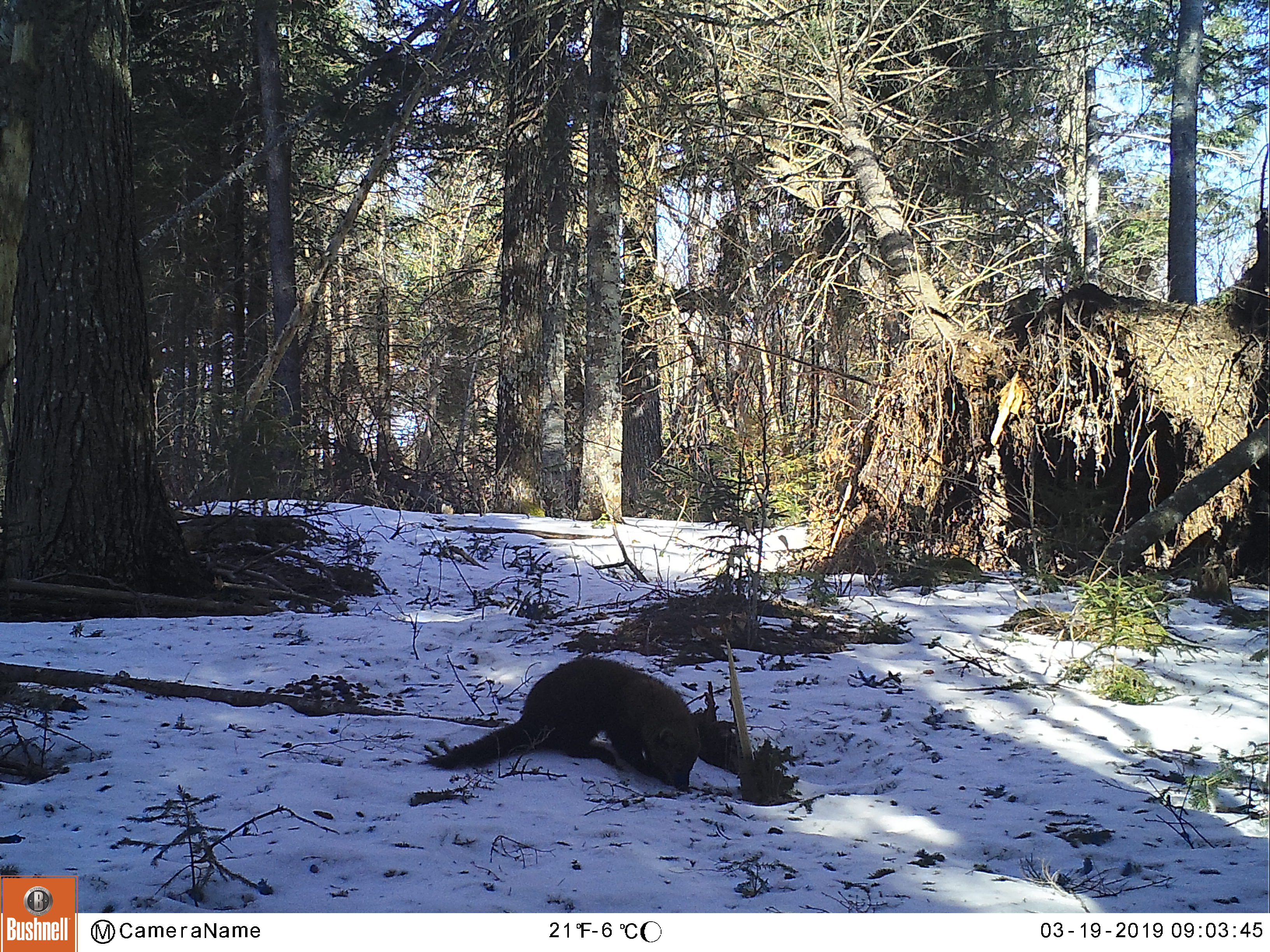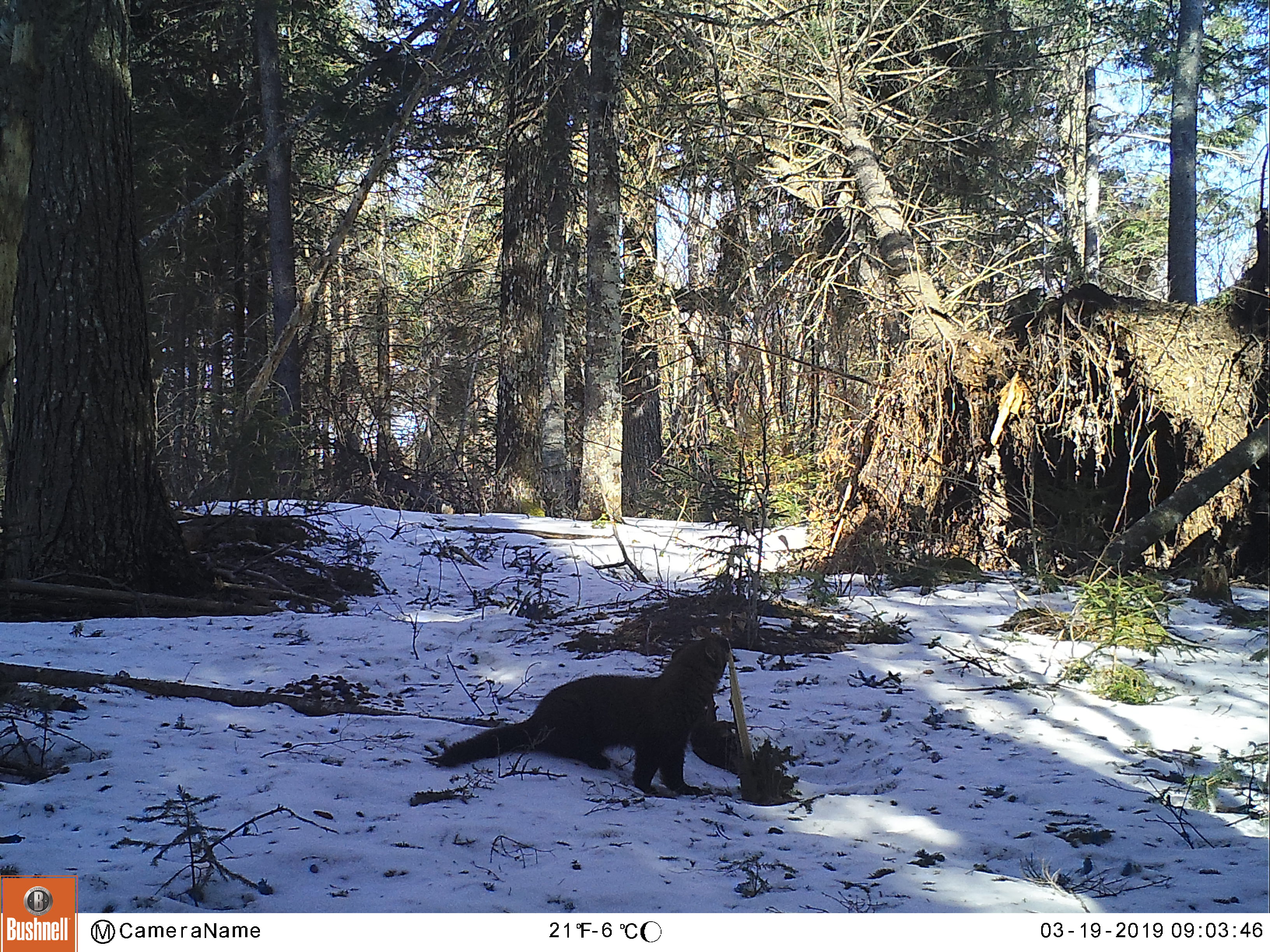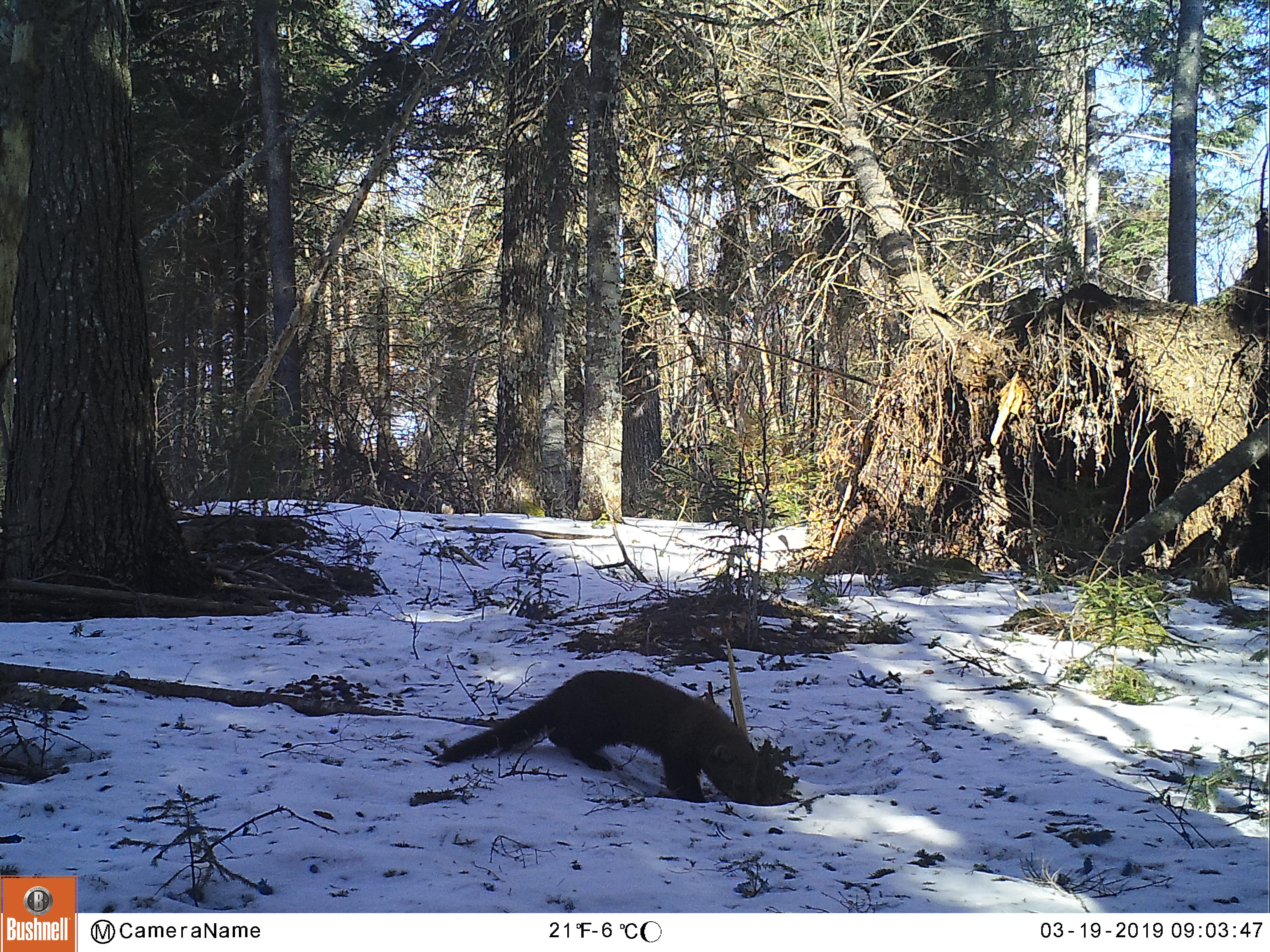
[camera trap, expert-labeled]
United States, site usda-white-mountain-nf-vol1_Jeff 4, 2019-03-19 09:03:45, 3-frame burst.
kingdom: Animalia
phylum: Chordata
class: Mammalia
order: Carnivora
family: Mustelidae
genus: Pekania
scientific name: Pekania pennanti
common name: fisher